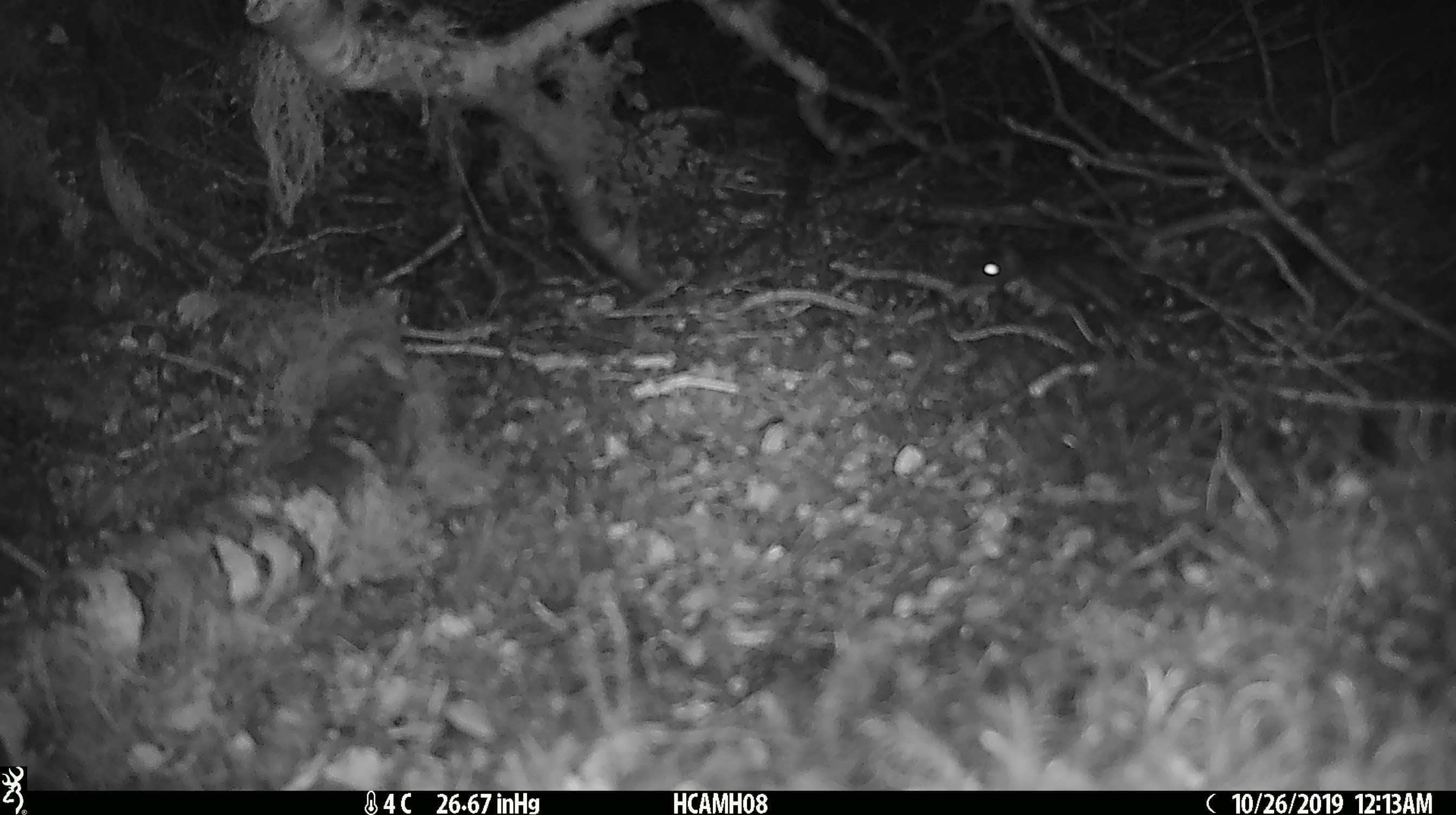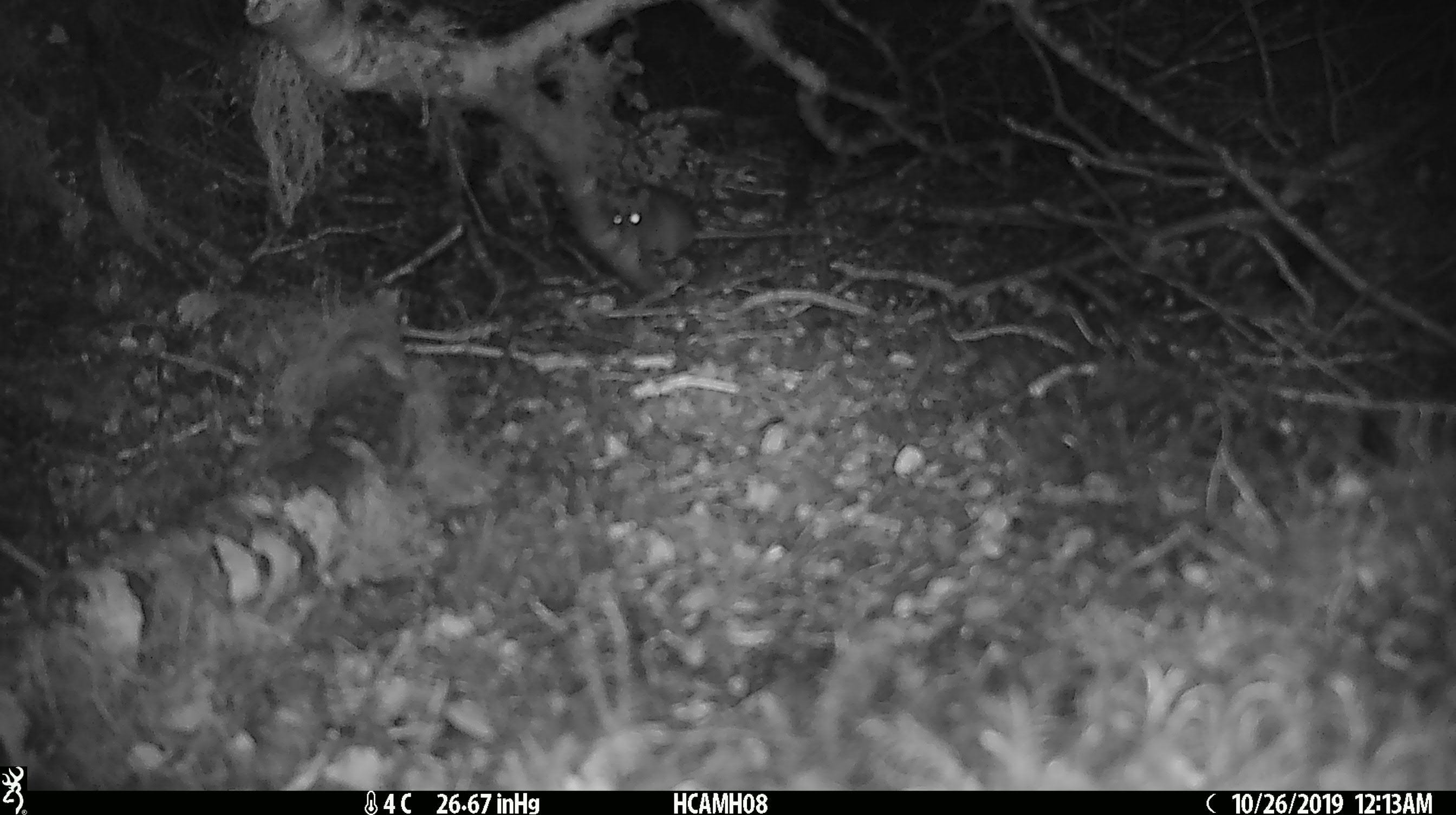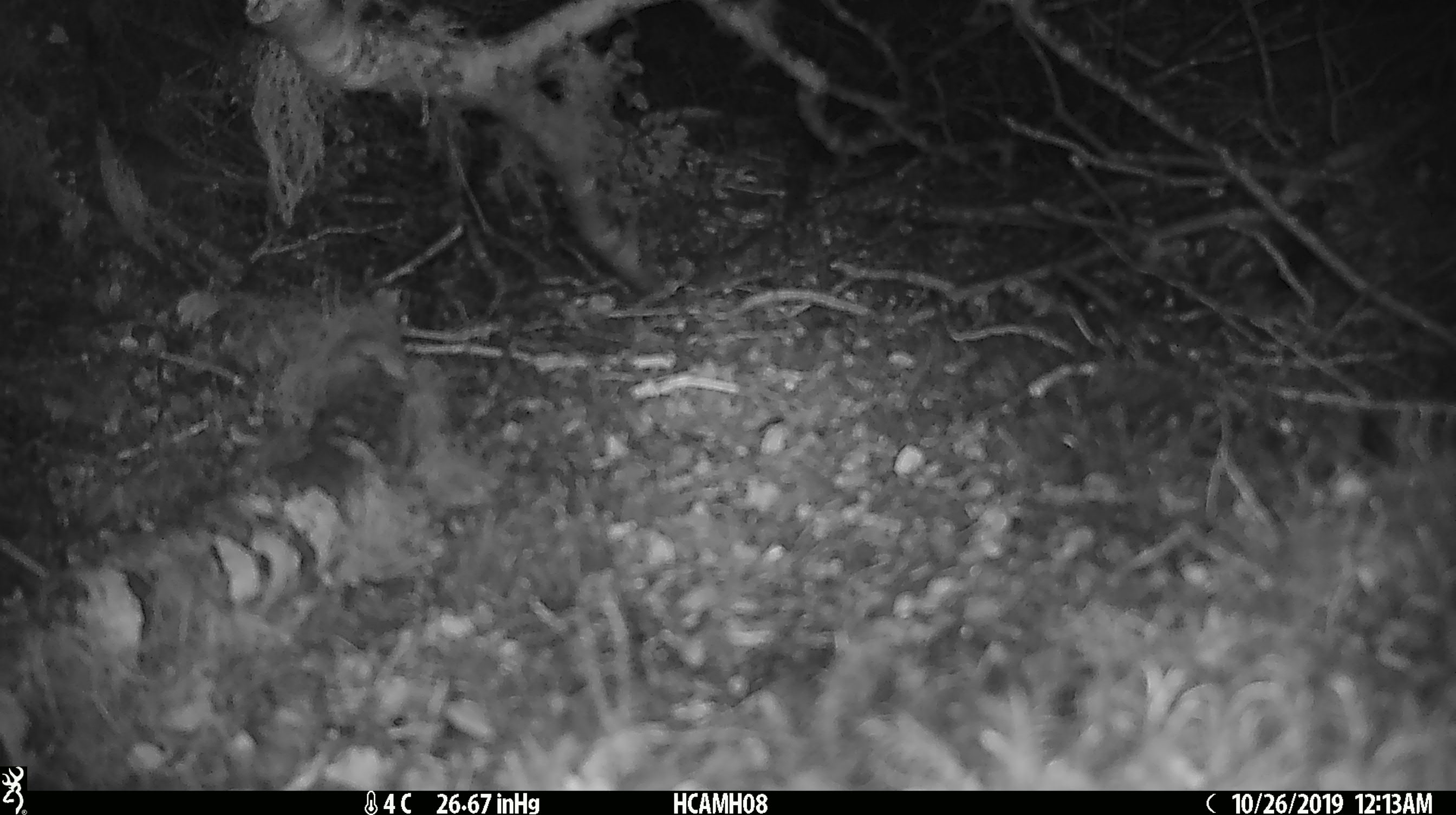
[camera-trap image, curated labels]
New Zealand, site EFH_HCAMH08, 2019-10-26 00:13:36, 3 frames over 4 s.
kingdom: Animalia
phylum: Chordata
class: Mammalia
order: Rodentia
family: Muridae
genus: Mus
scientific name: Mus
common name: mouse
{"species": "mouse (Mus)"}